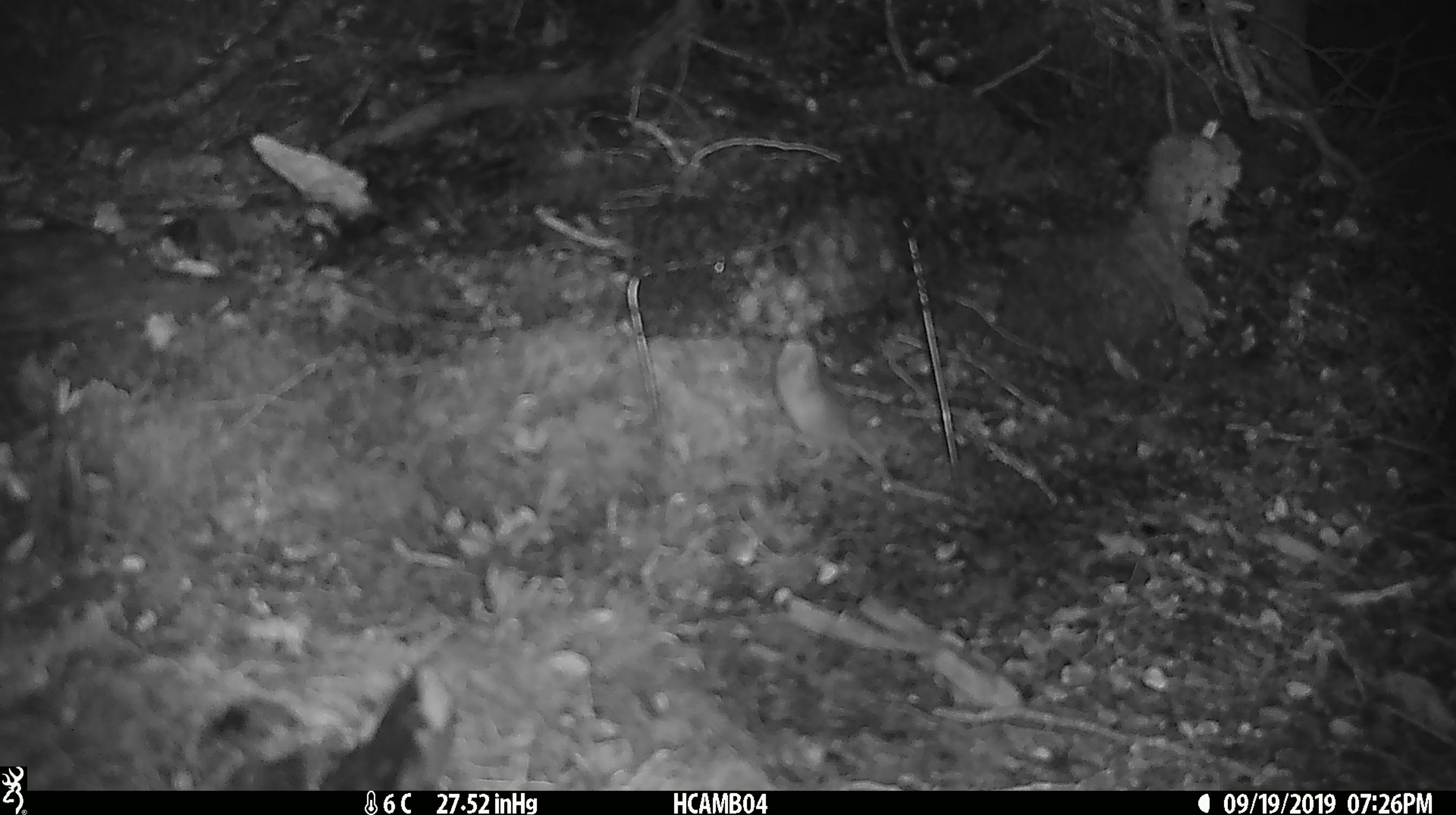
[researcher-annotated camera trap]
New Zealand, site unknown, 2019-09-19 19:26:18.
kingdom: Animalia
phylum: Chordata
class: Mammalia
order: Rodentia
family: Muridae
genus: Mus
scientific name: Mus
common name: mouse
Mouse (Mus).